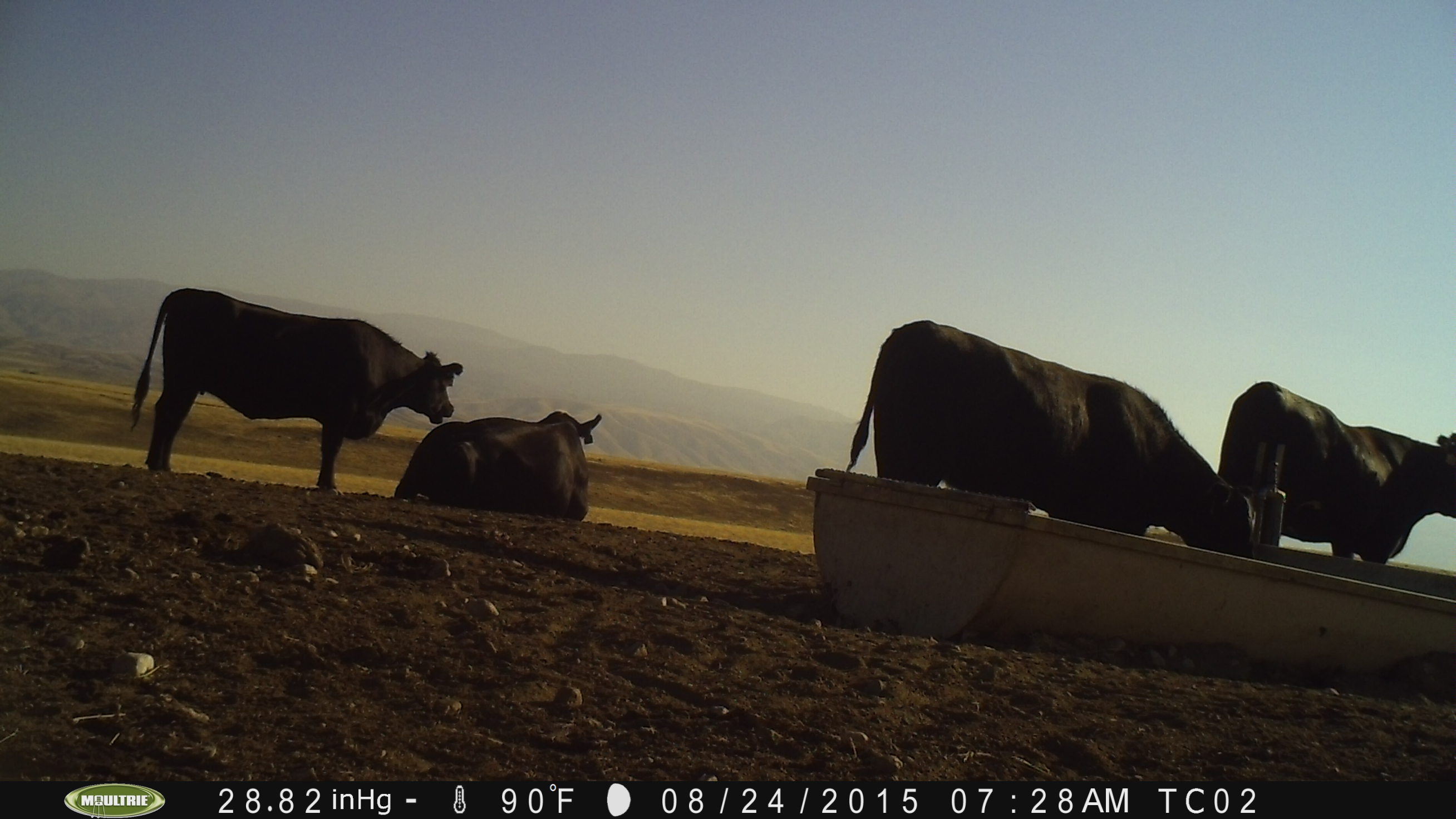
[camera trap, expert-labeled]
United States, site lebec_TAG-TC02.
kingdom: Animalia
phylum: Chordata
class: Mammalia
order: Artiodactyla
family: Bovidae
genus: Bos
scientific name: Bos taurus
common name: domestic cow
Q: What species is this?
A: Bos taurus (domestic cow).